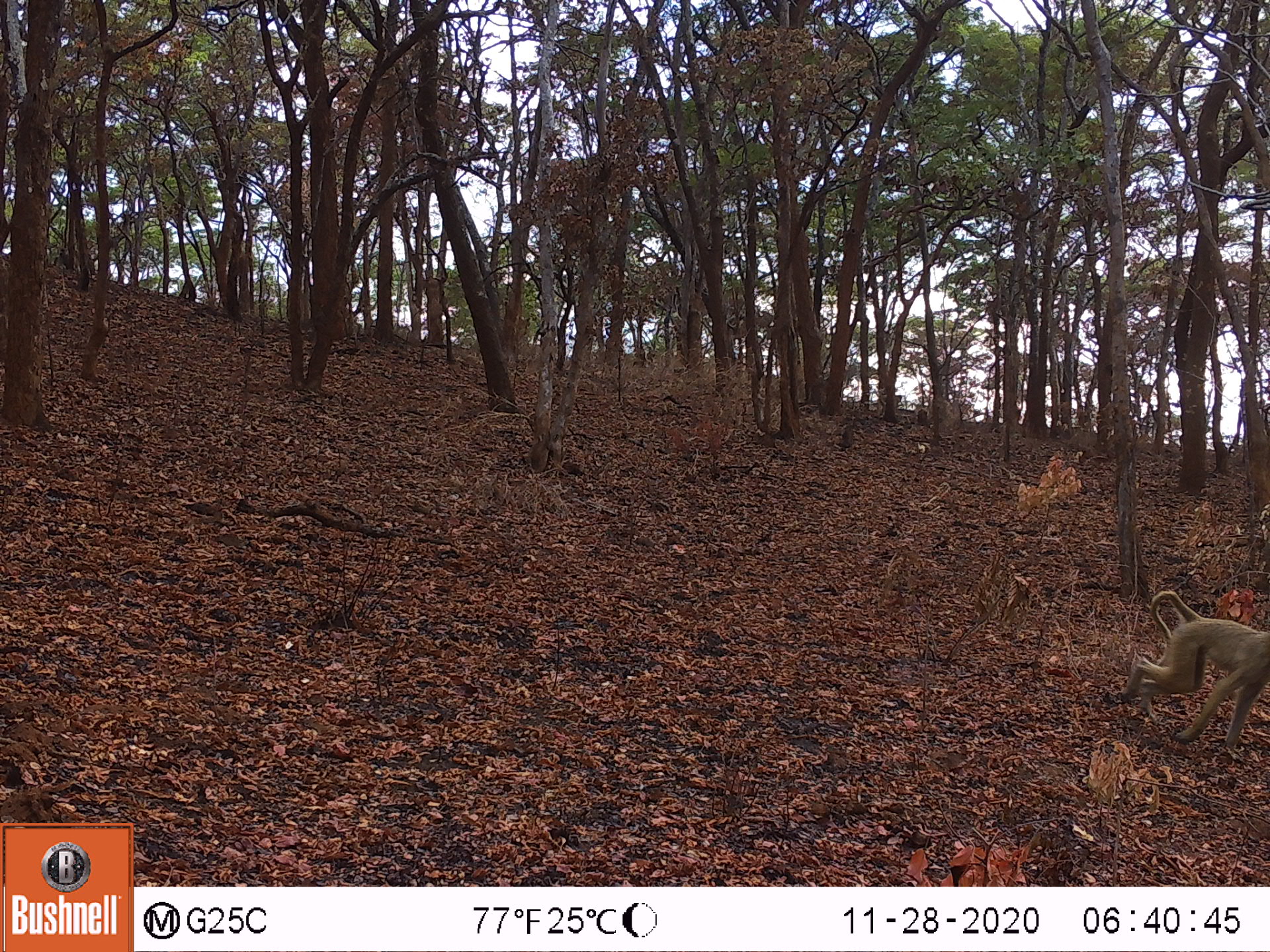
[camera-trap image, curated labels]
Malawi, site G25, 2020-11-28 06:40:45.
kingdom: Animalia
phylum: Chordata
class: Mammalia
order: Primates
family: Cercopithecidae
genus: Papio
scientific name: Papio cynocephalus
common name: yellow baboon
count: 1